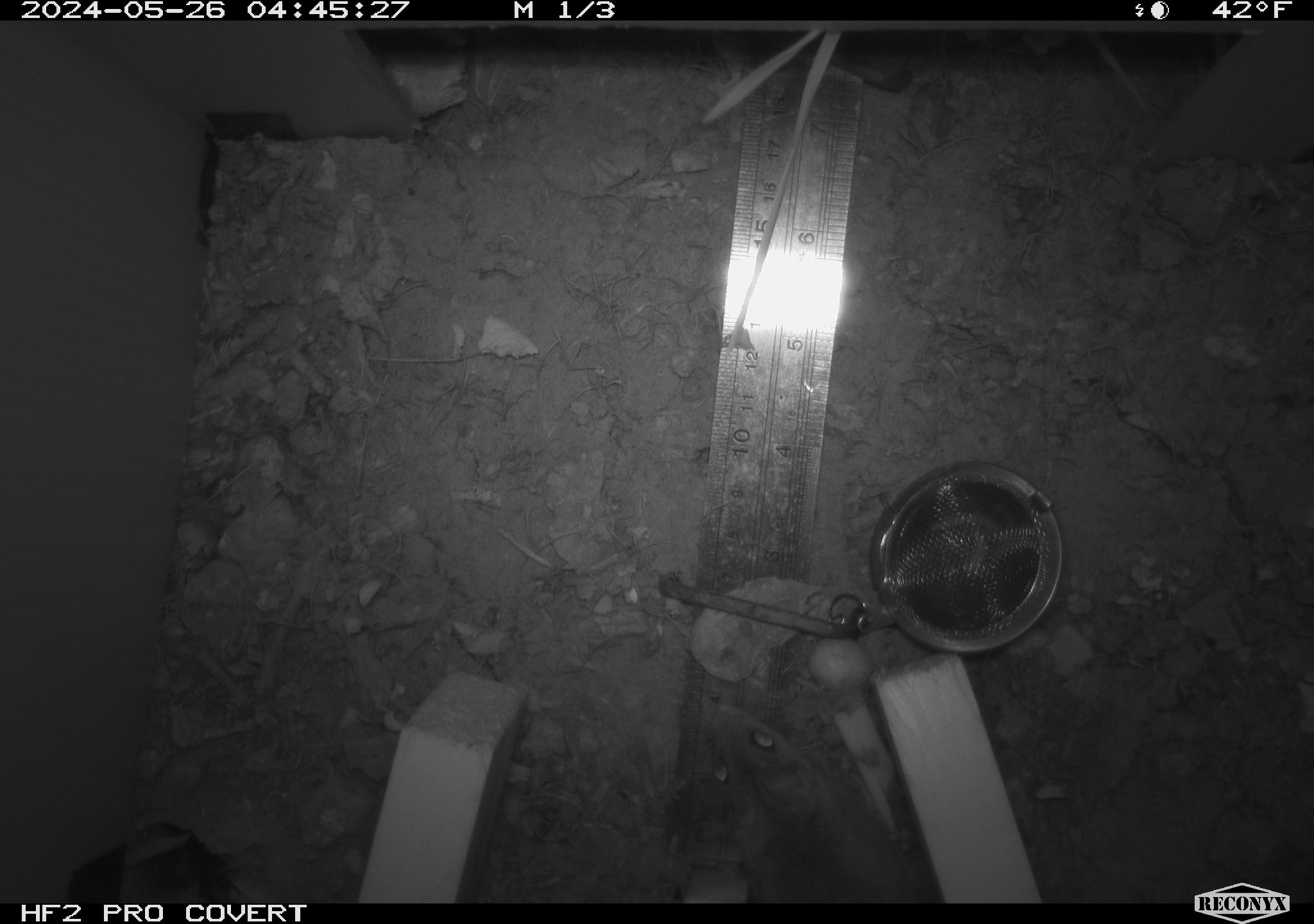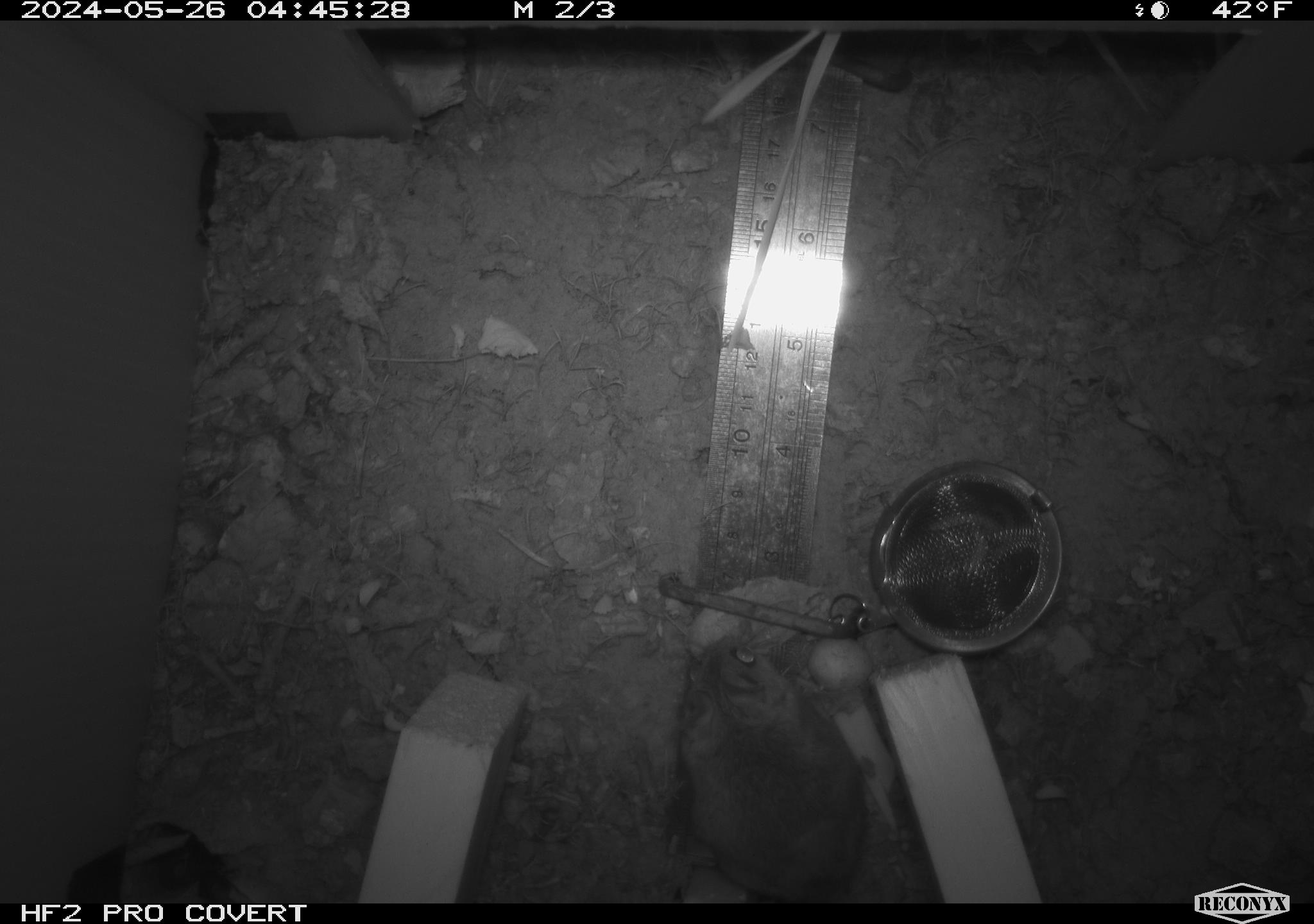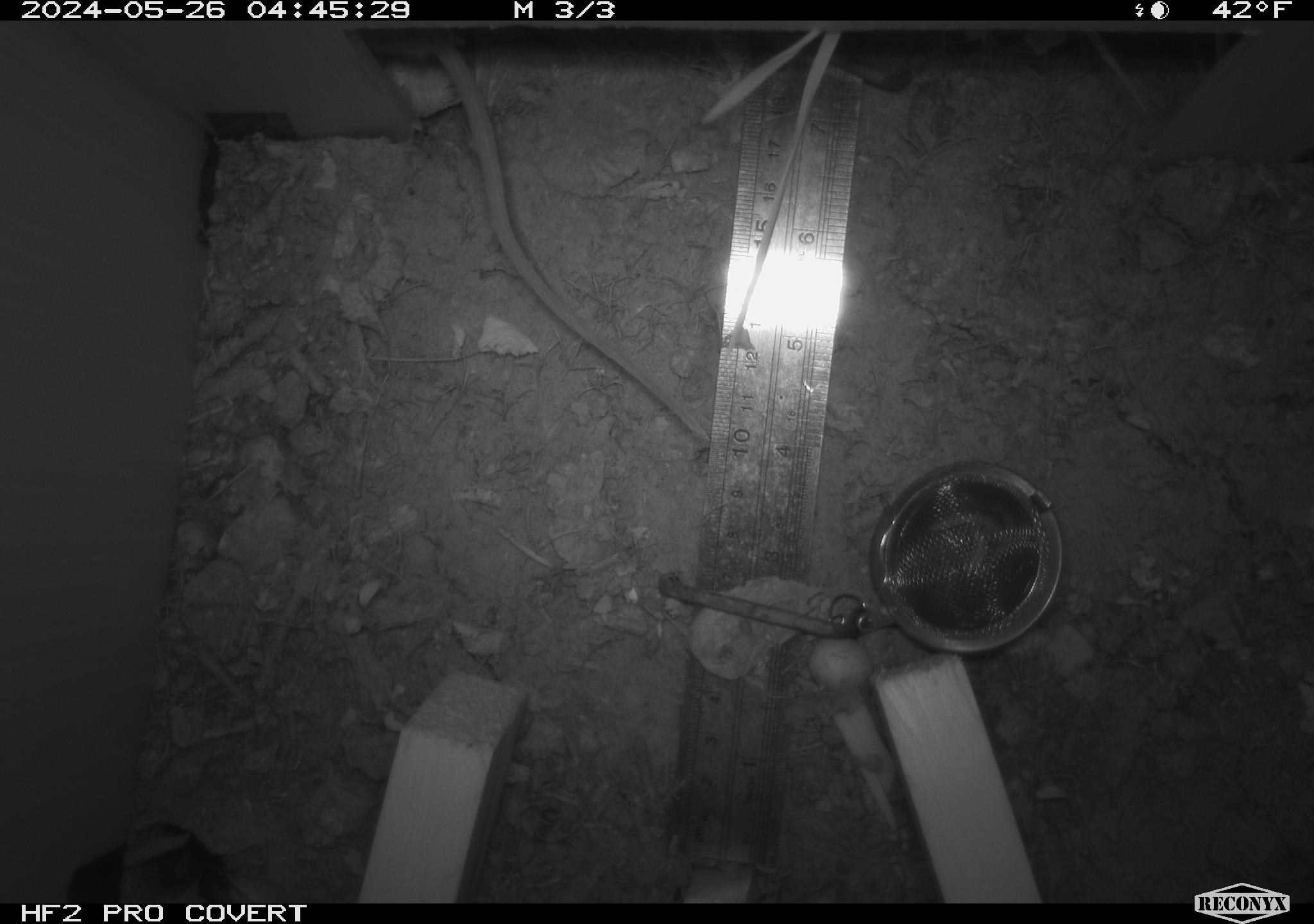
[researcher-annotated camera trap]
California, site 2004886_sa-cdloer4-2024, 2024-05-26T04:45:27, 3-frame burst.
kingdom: Animalia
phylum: Chordata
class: Mammalia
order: Rodentia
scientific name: Rodentia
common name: mouse species